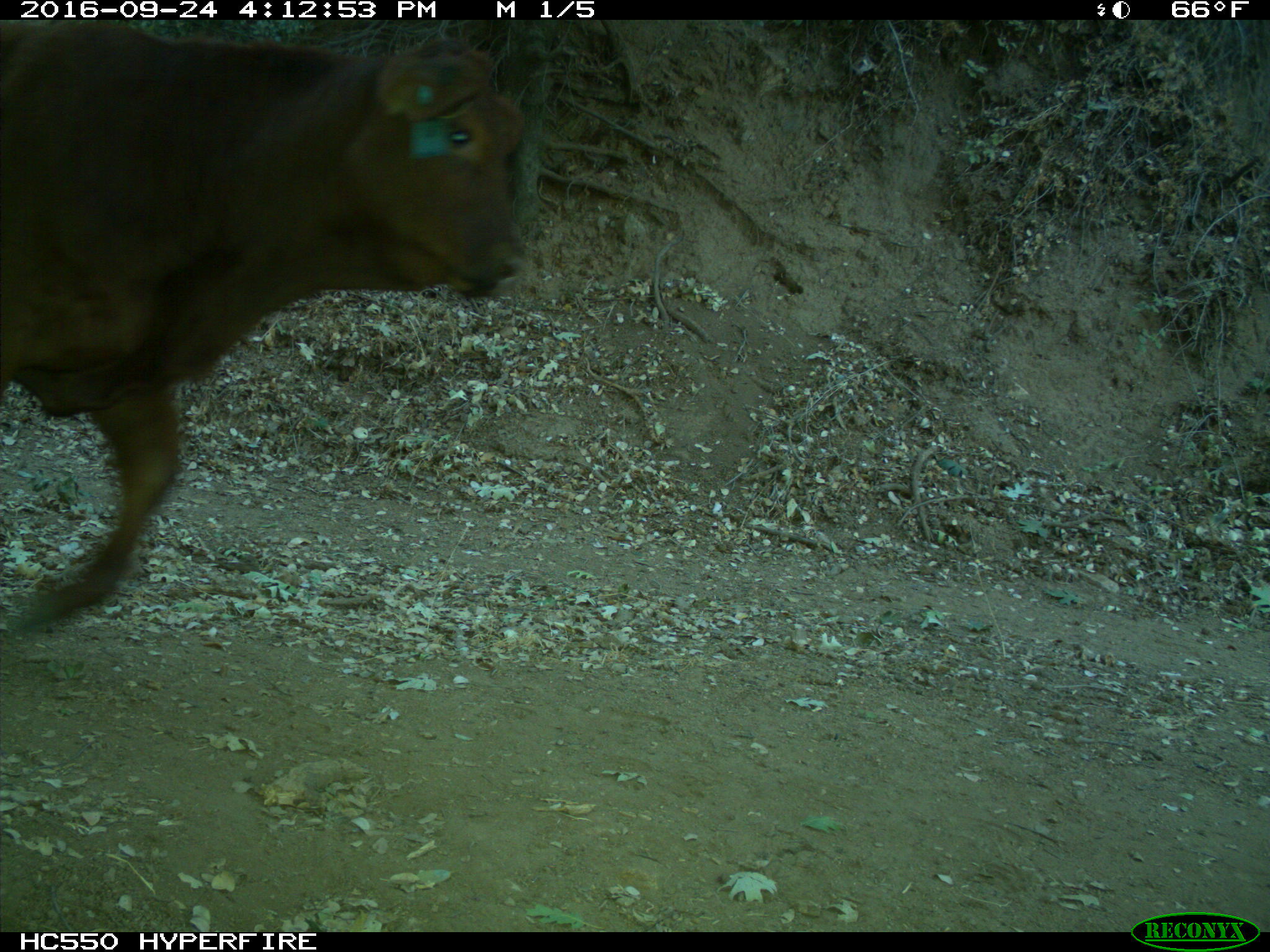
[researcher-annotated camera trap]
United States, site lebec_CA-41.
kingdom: Animalia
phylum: Chordata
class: Mammalia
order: Artiodactyla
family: Bovidae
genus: Bos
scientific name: Bos taurus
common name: domestic cow